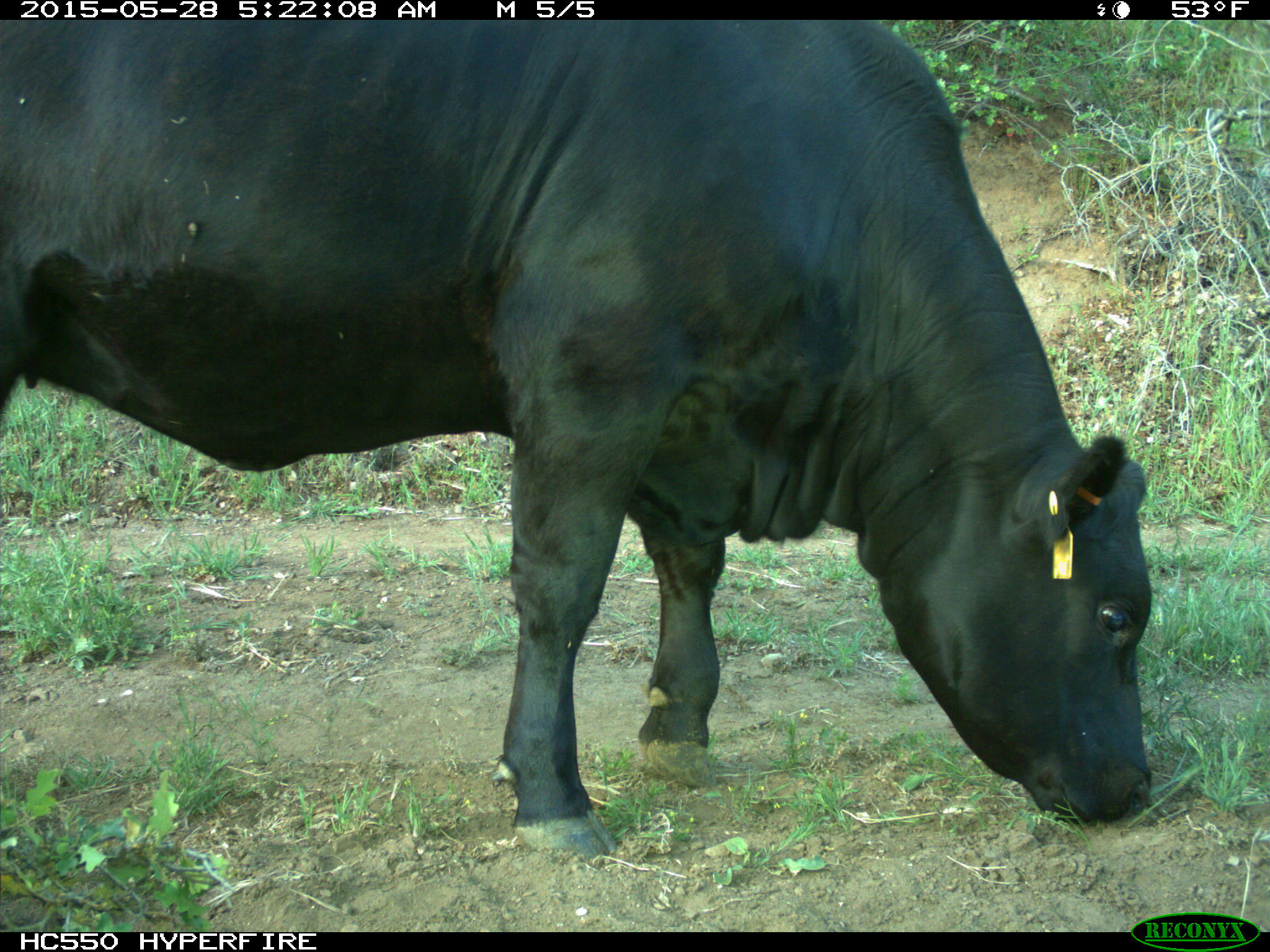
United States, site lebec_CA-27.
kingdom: Animalia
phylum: Chordata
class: Mammalia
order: Artiodactyla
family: Bovidae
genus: Bos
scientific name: Bos taurus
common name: domestic cow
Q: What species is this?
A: Bos taurus (domestic cow).